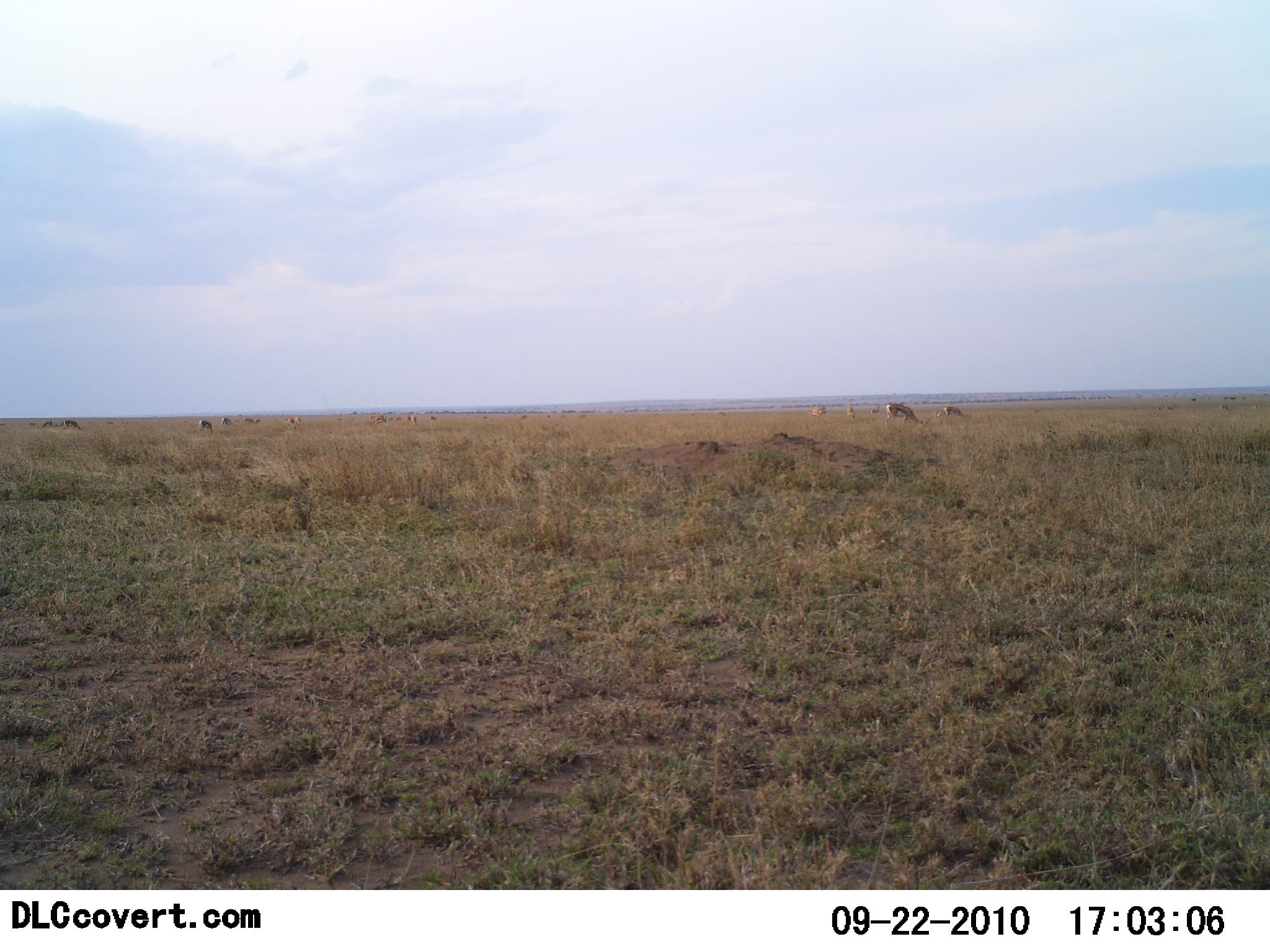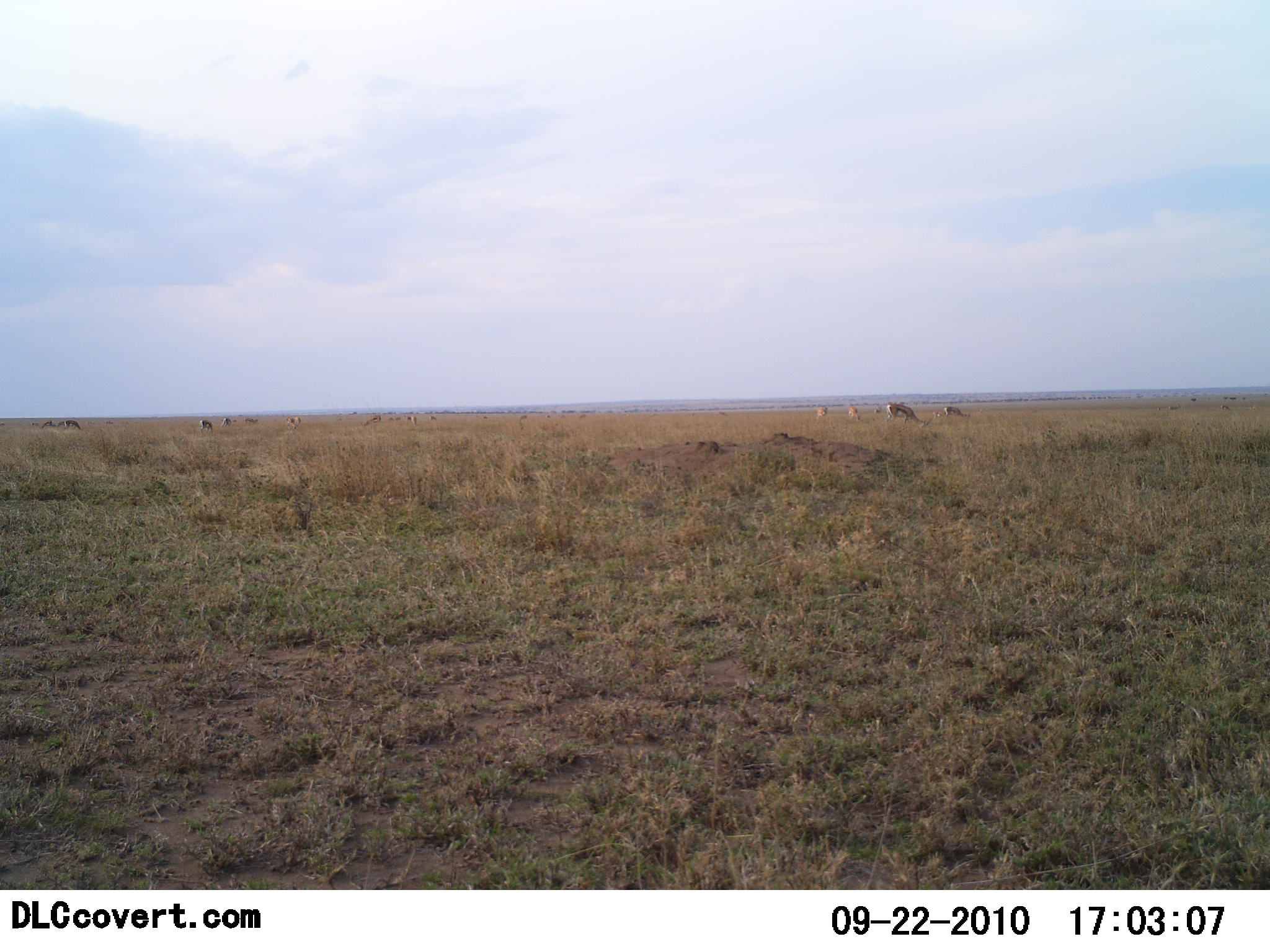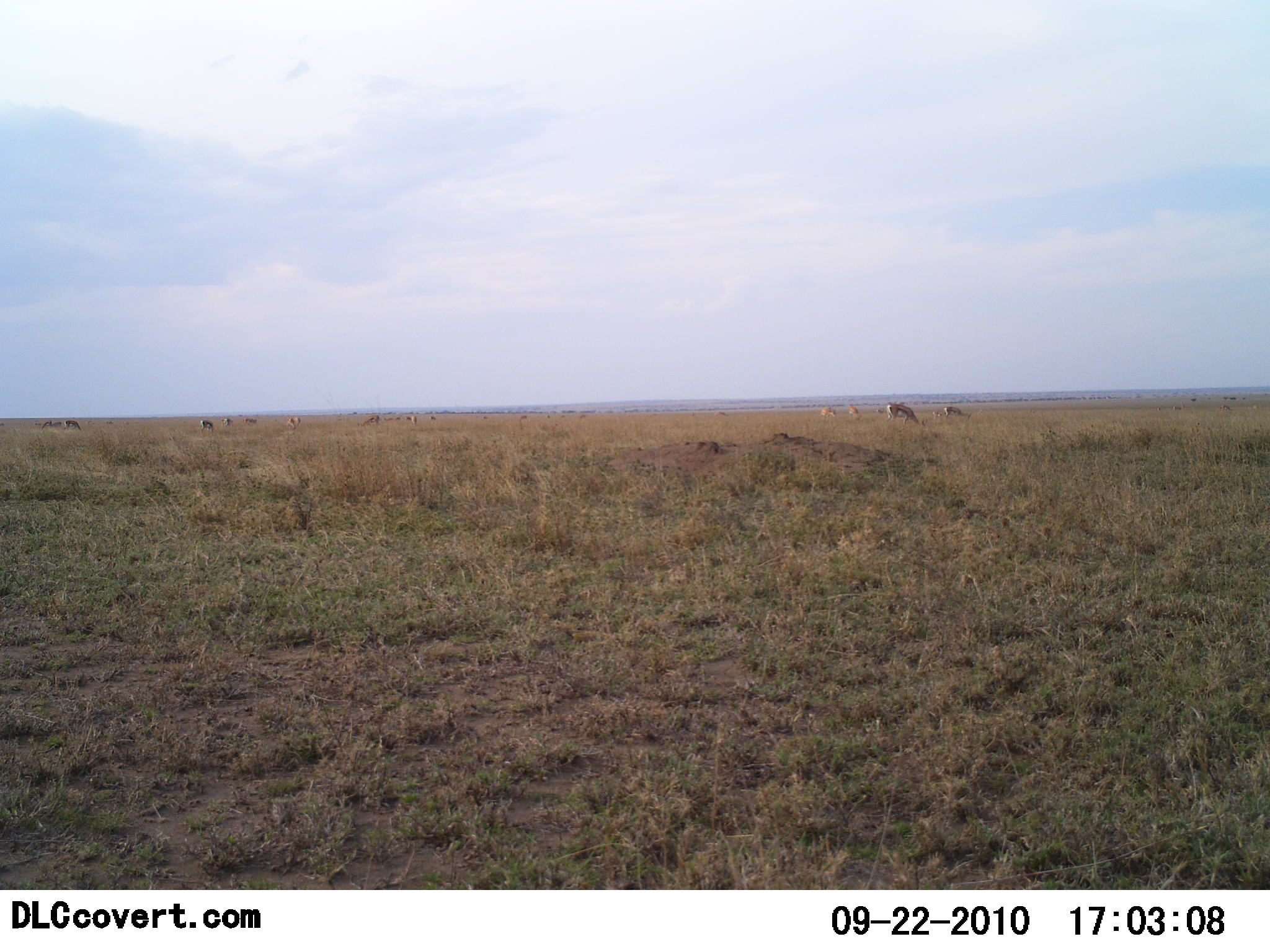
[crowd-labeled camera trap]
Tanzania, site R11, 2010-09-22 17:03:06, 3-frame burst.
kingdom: Animalia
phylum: Chordata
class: Mammalia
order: Artiodactyla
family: Bovidae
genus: Eudorcas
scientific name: Eudorcas thomsonii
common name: thomson's gazelle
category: gazellethomsons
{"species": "gazellethomsons (thomson's gazelle) (Eudorcas thomsonii)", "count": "10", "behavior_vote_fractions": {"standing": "25%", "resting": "0%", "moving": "12%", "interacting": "0%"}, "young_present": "0%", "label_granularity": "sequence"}